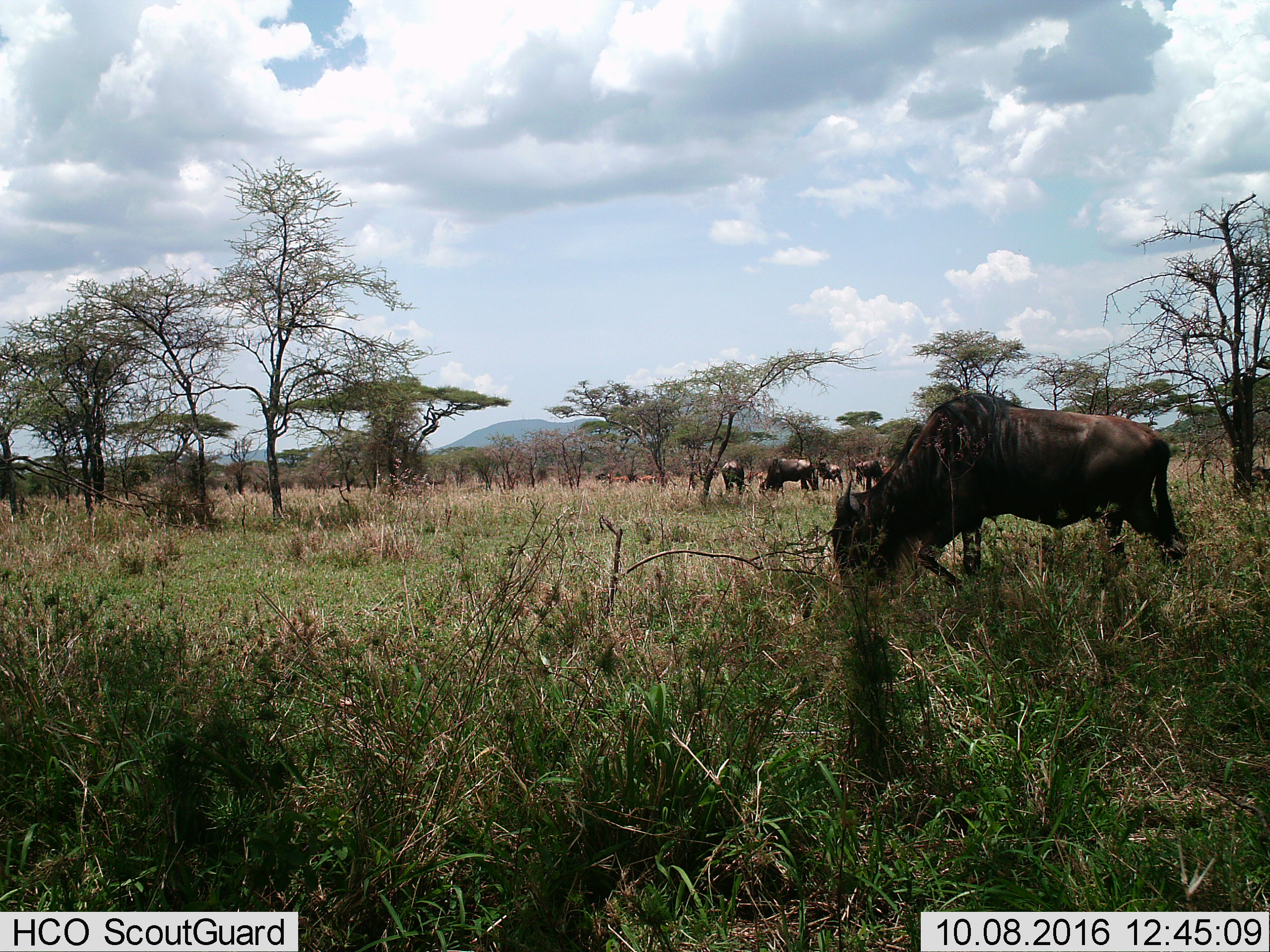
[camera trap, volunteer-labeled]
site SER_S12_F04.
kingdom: Animalia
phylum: Chordata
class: Mammalia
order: Artiodactyla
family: Bovidae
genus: Connochaetes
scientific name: Connochaetes taurinus taurinus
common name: blue wildebeest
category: wildebeestblue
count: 7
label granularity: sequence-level